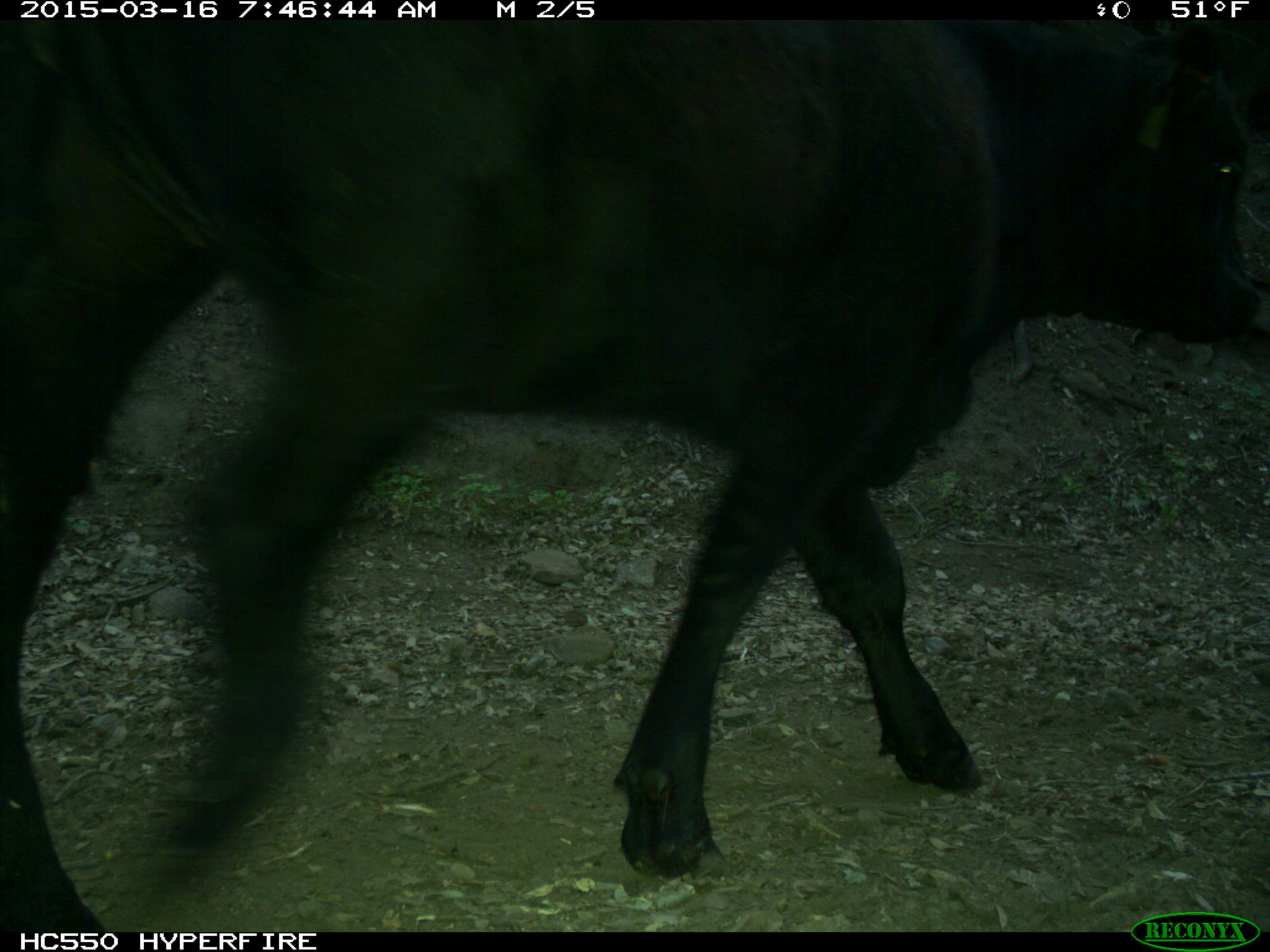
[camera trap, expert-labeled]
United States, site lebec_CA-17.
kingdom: Animalia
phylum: Chordata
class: Mammalia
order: Artiodactyla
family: Bovidae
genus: Bos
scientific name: Bos taurus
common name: domestic cow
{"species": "Bos taurus (domestic cow)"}